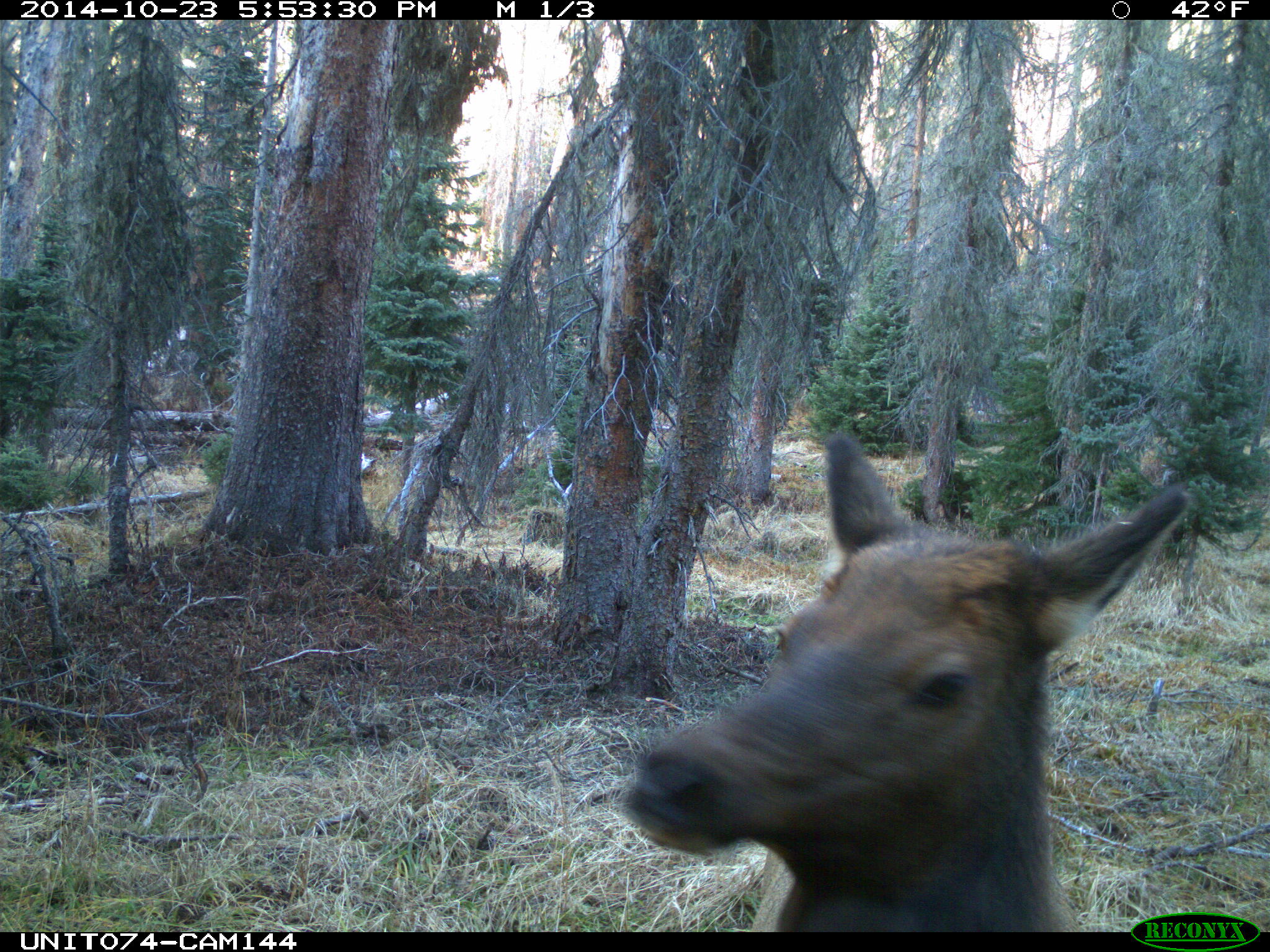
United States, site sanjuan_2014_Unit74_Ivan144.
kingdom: Animalia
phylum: Chordata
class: Mammalia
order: Artiodactyla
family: Cervidae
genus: Cervus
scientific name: Cervus elaphus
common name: red deer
Cervus elaphus (red deer).